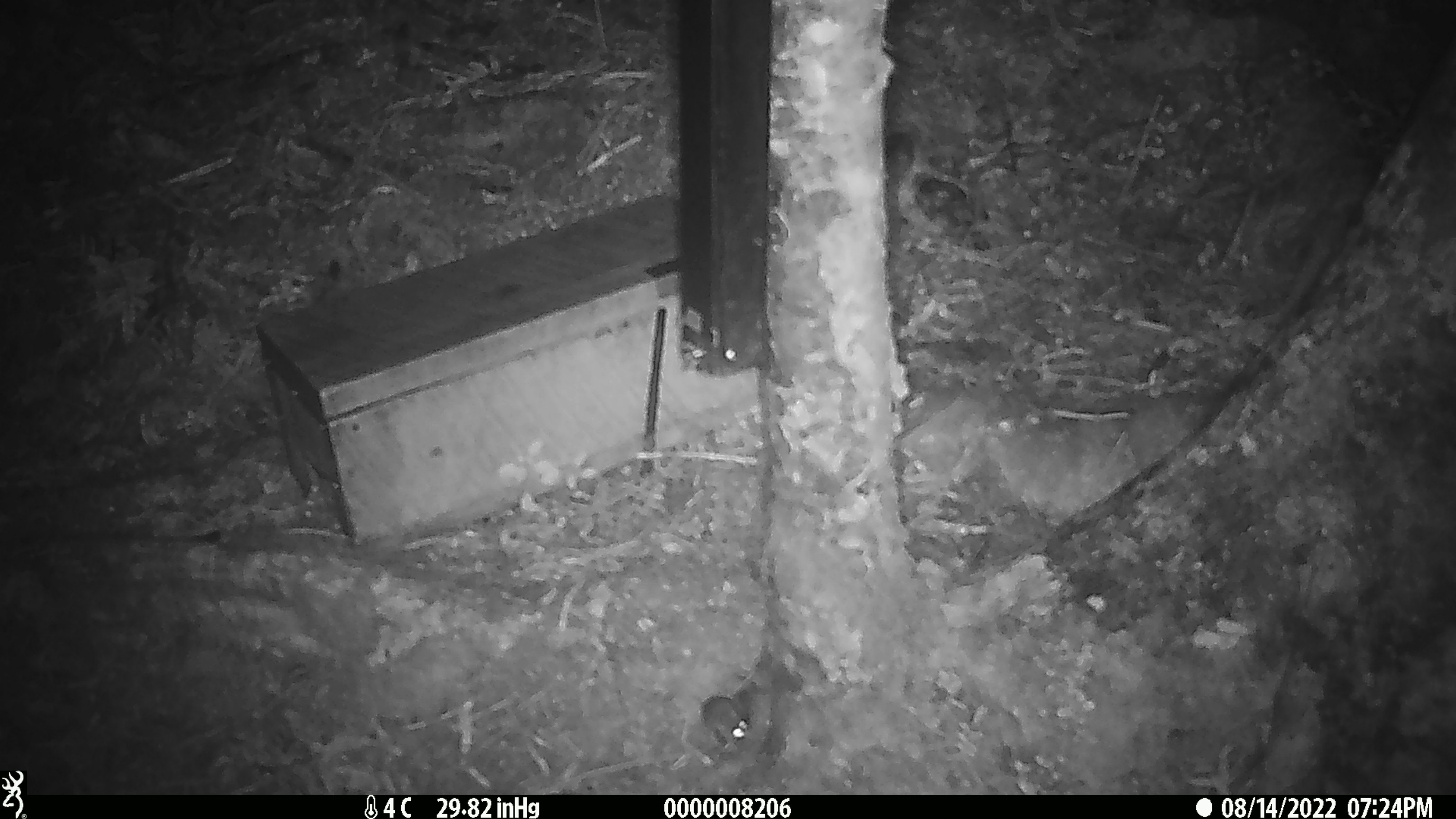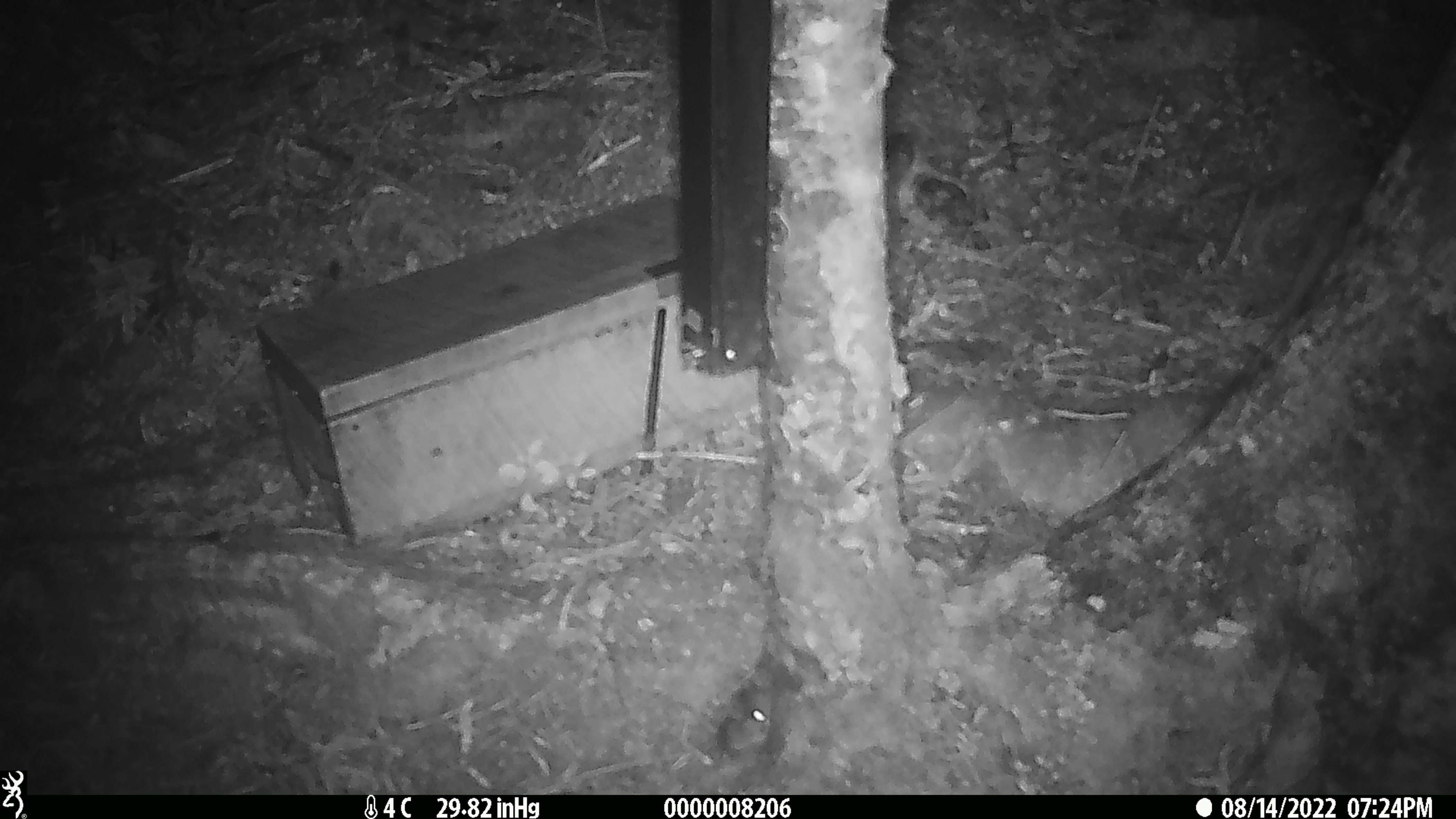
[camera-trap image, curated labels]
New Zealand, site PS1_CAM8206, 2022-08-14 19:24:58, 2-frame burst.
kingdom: Animalia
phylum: Chordata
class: Mammalia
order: Rodentia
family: Muridae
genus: Mus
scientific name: Mus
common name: mouse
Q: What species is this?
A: Mouse (Mus).